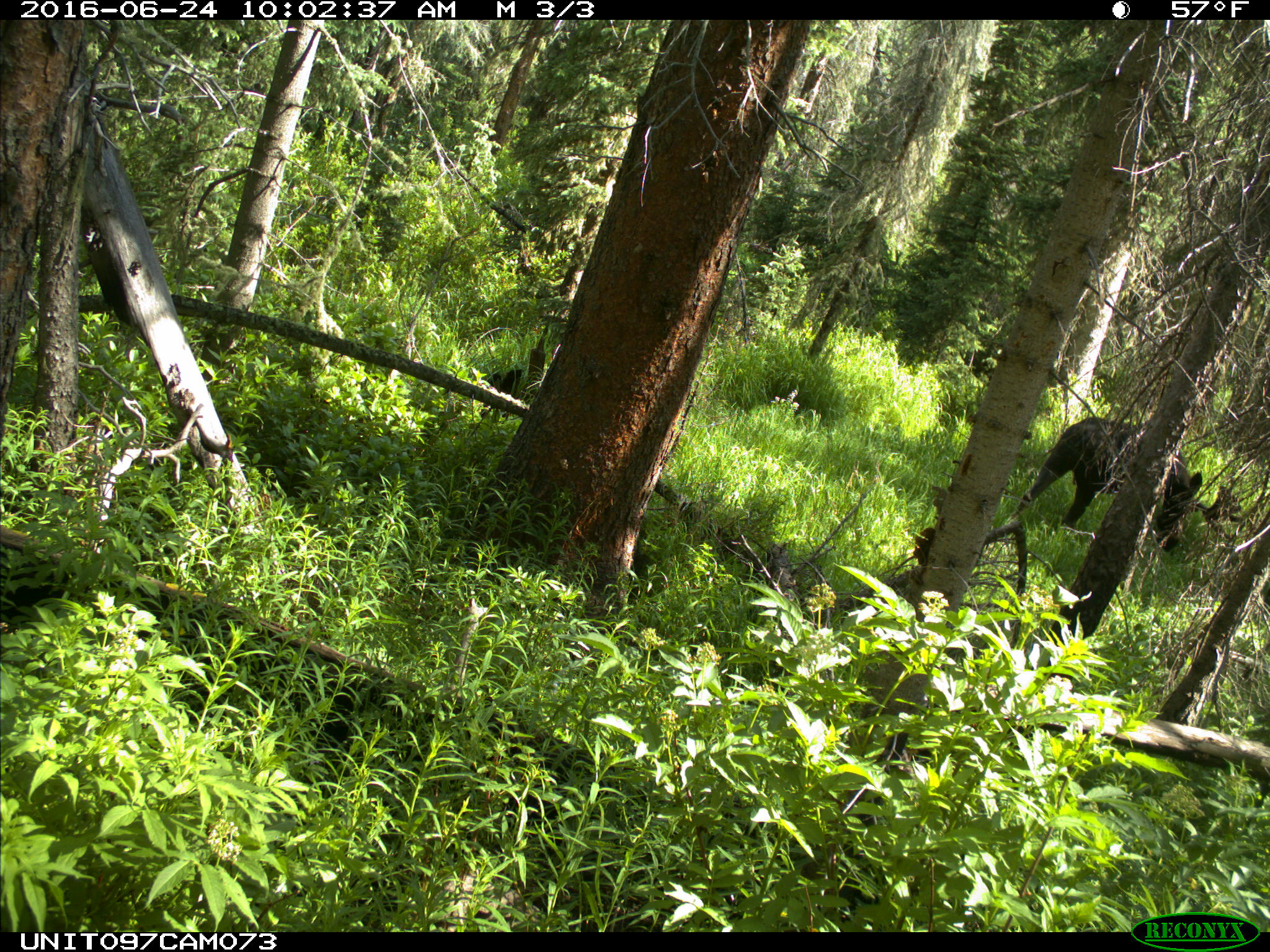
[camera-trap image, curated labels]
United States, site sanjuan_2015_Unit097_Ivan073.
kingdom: Animalia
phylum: Chordata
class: Mammalia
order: Artiodactyla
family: Cervidae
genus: Alces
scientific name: Alces alces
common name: moose